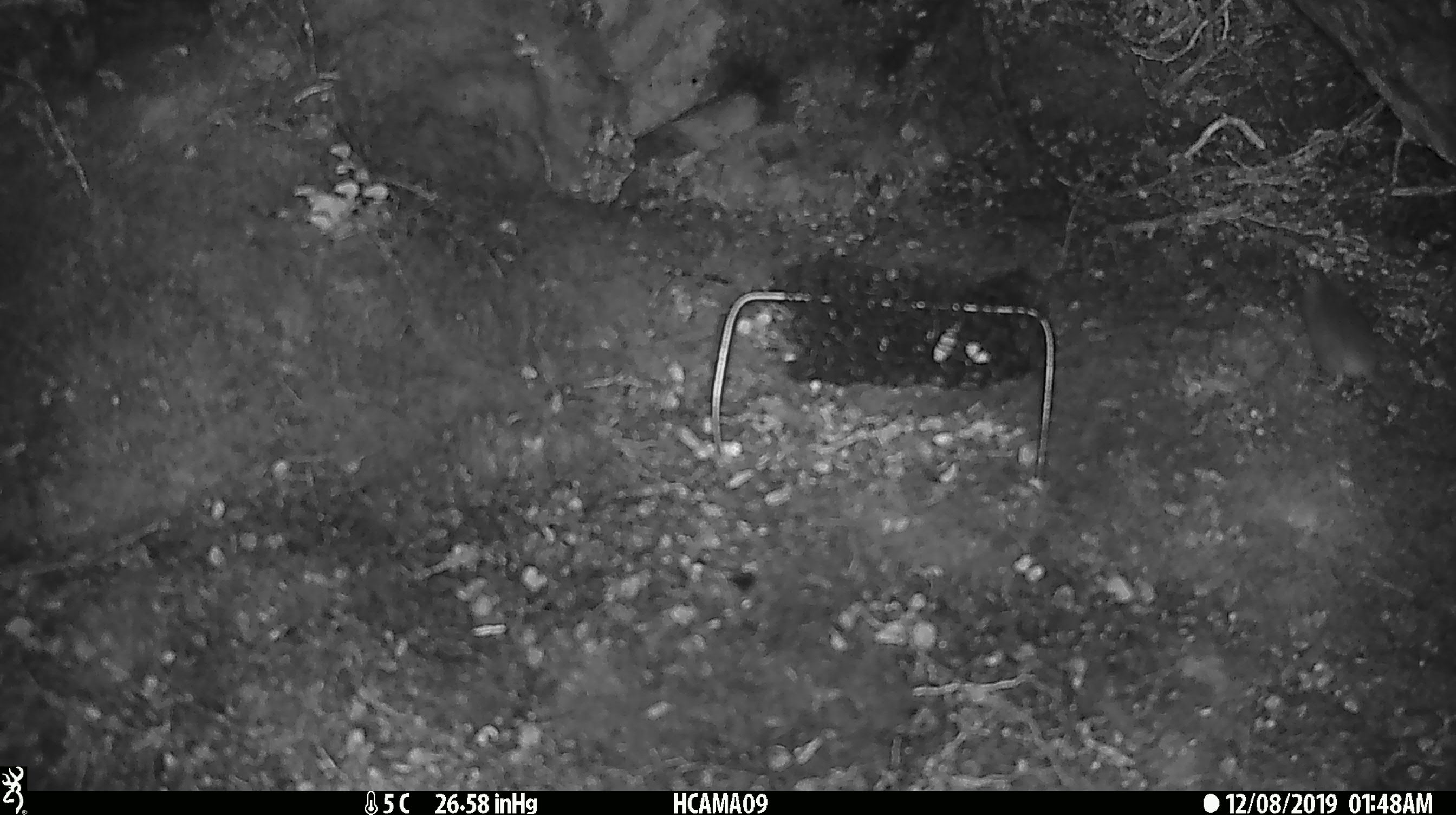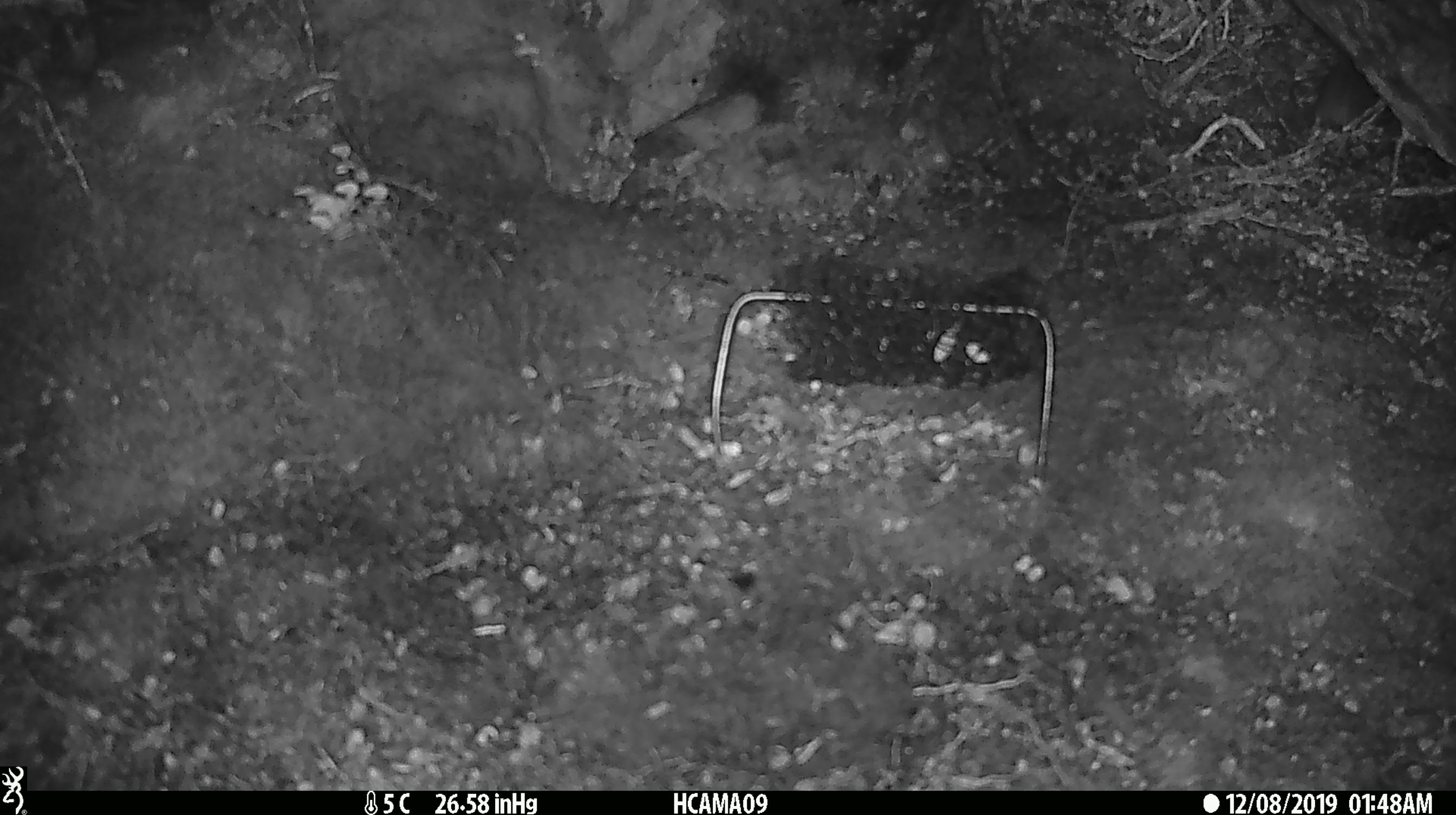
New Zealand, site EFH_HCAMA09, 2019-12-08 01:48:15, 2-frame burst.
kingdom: Animalia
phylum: Chordata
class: Mammalia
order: Rodentia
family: Muridae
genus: Mus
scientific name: Mus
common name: mouse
Mouse (Mus).